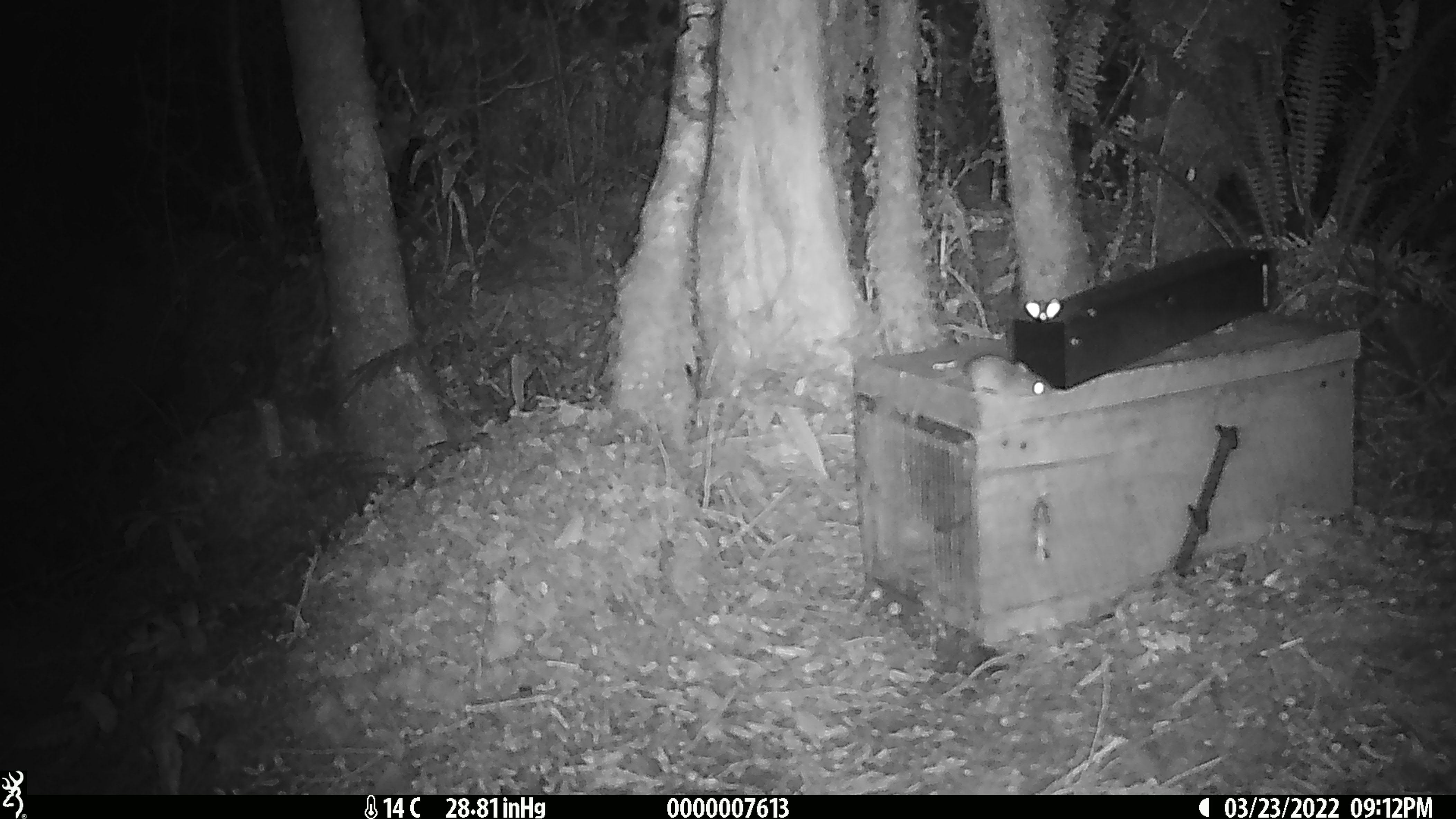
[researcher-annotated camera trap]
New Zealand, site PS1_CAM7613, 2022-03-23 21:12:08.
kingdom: Animalia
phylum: Chordata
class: Mammalia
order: Rodentia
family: Muridae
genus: Mus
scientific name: Mus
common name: mouse